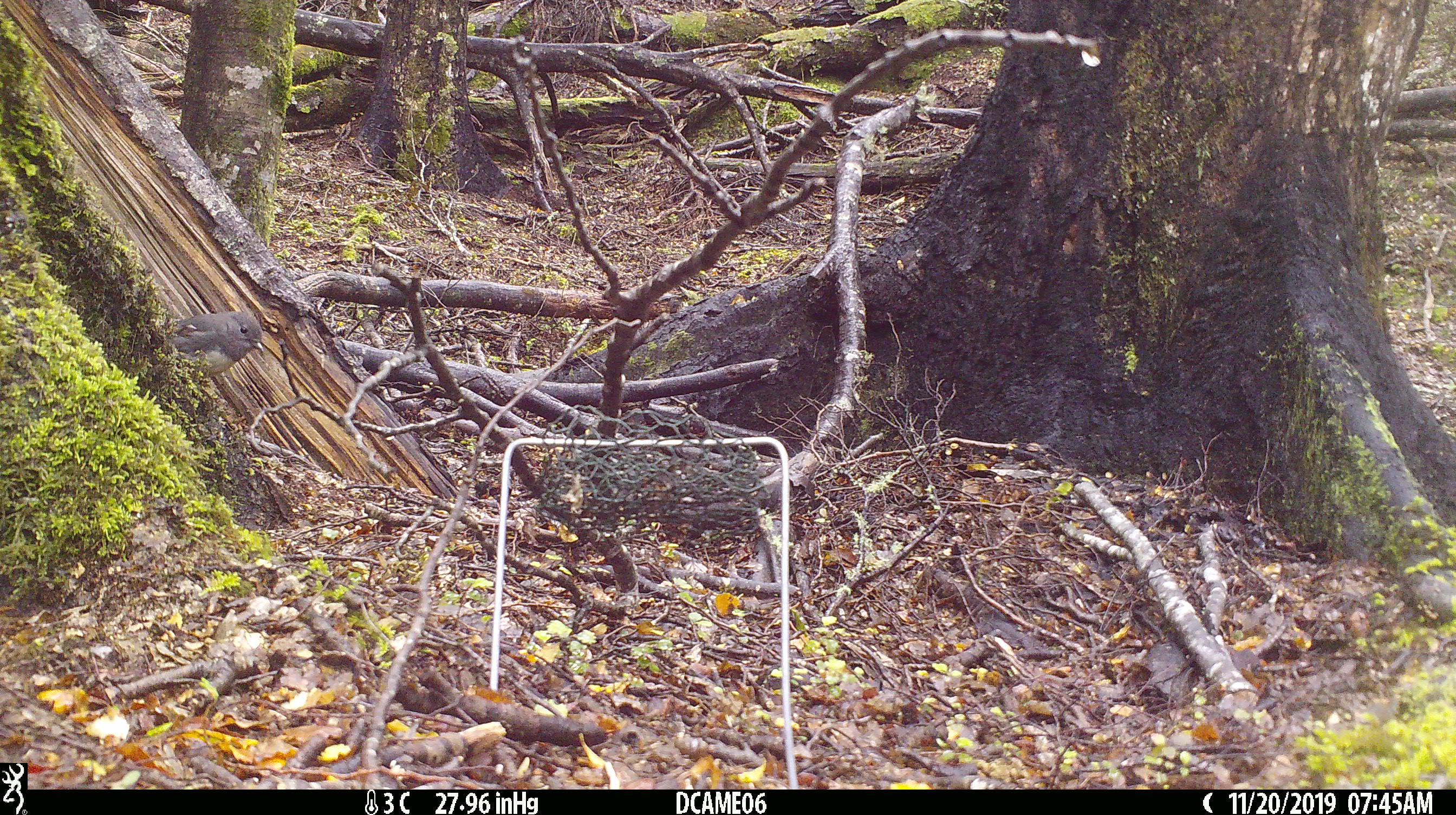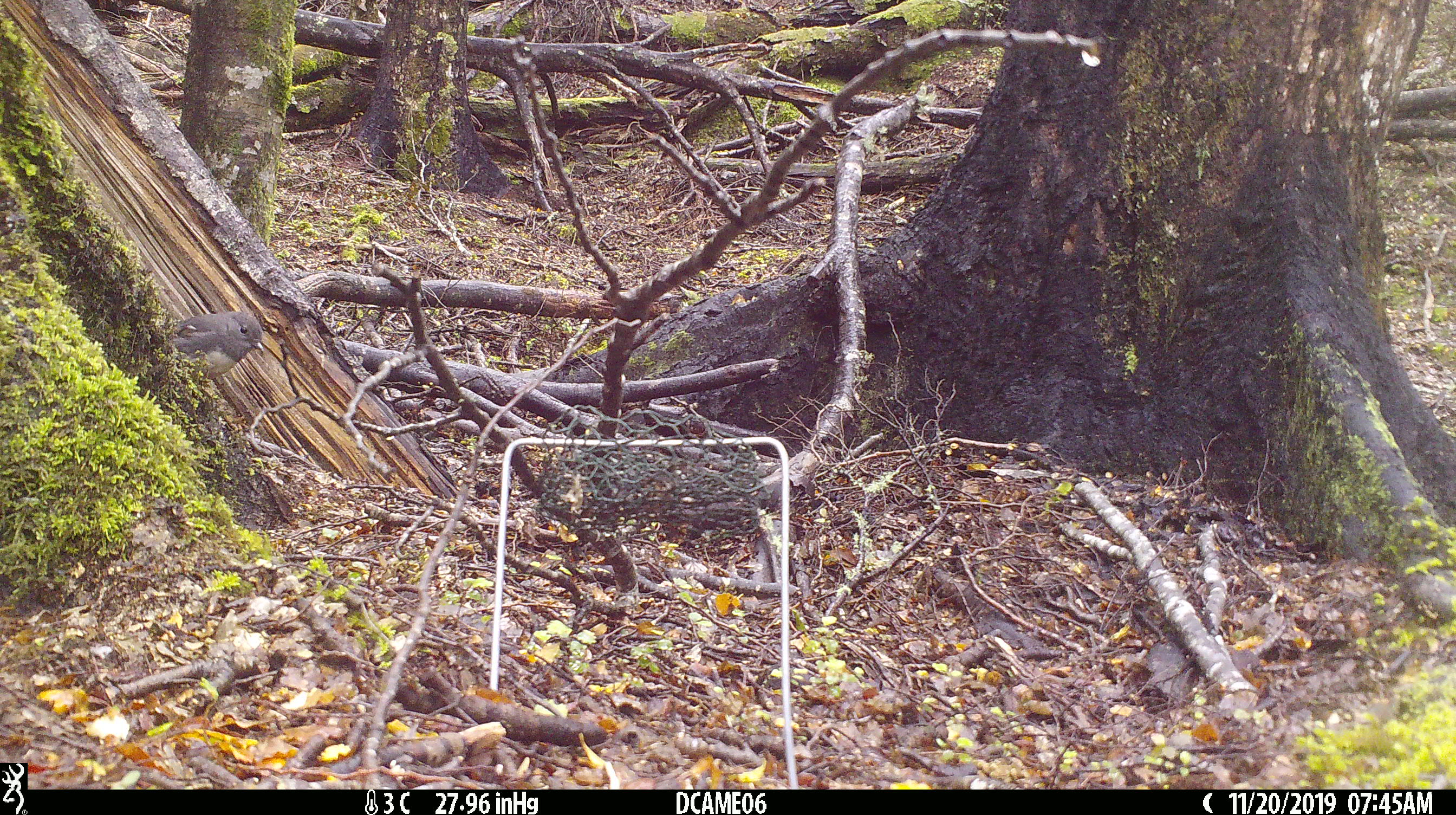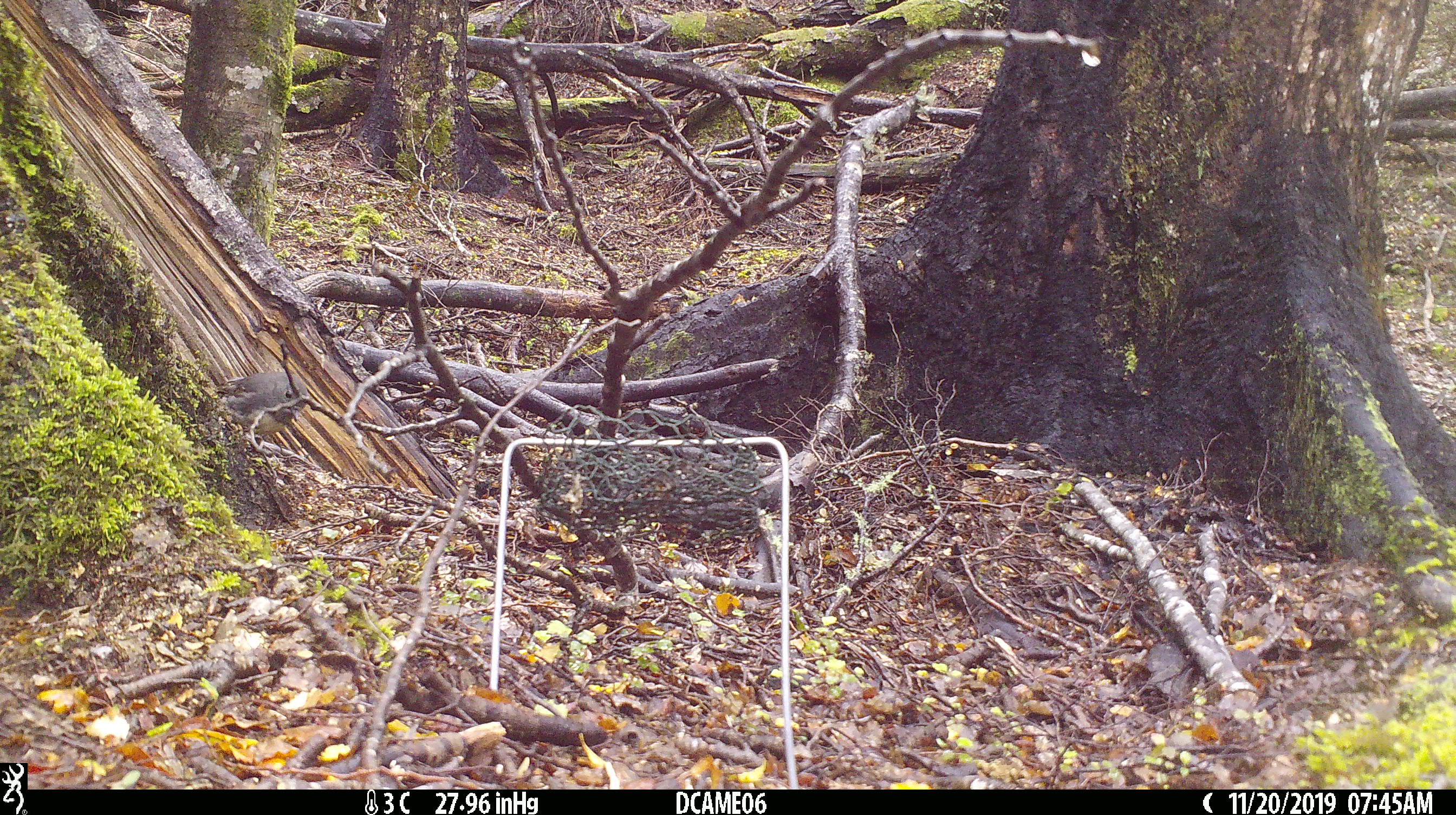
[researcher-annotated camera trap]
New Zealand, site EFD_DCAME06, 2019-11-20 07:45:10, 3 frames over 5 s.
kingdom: Animalia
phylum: Chordata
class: Aves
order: Passeriformes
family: Petroicidae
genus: Petroica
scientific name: Petroica australis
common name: new zealand robin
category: robin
Robin (new zealand robin) (Petroica australis).